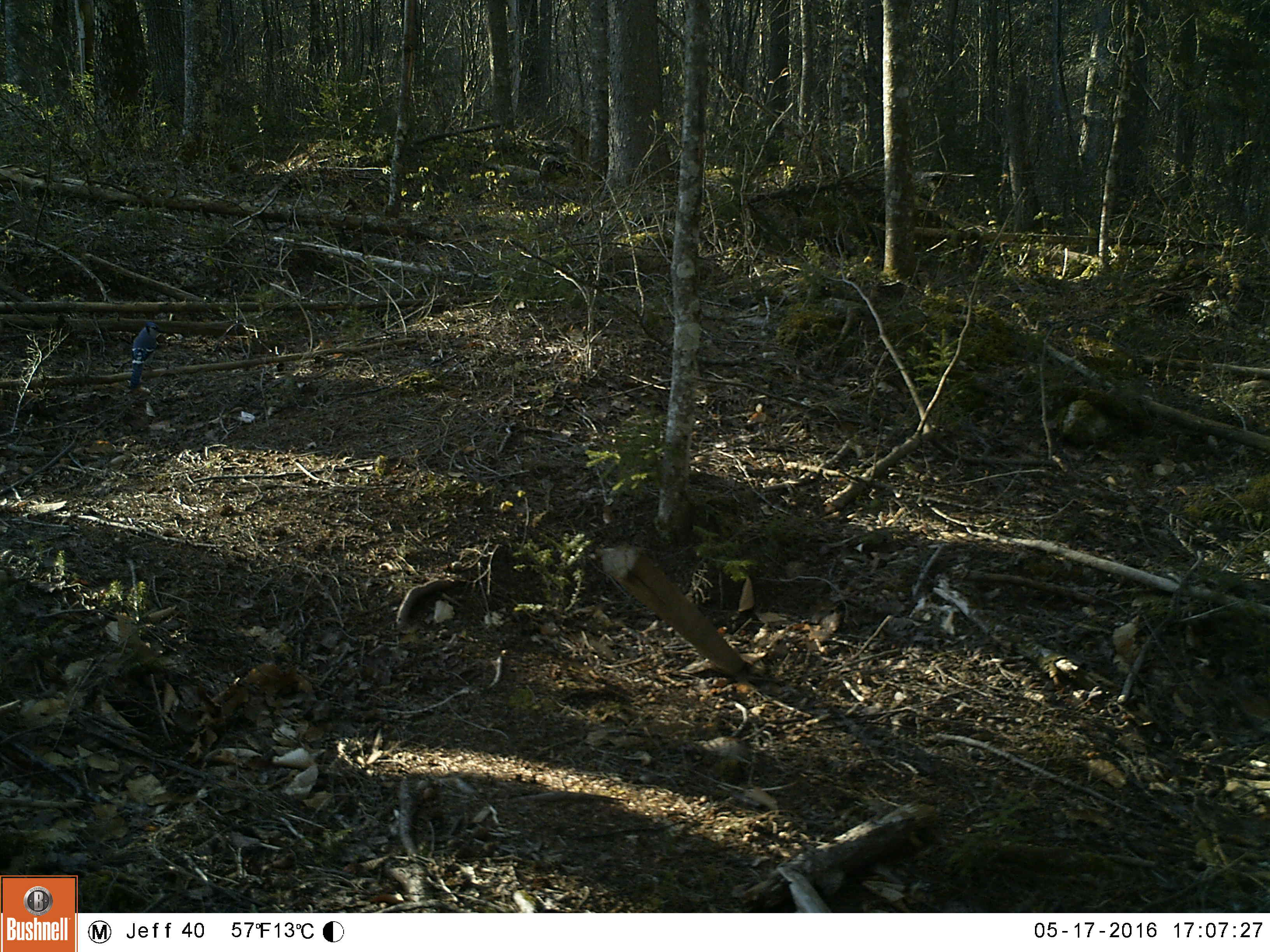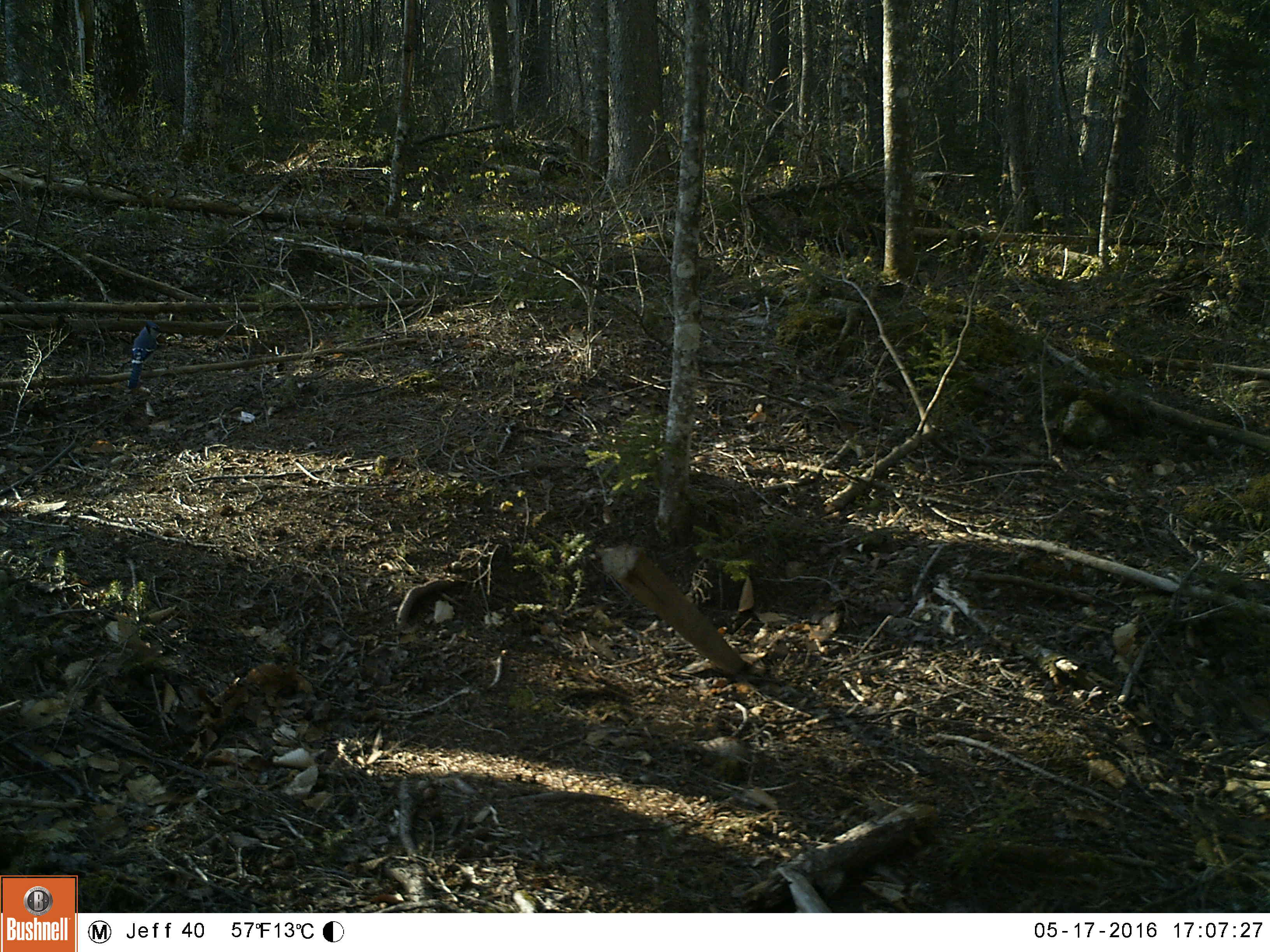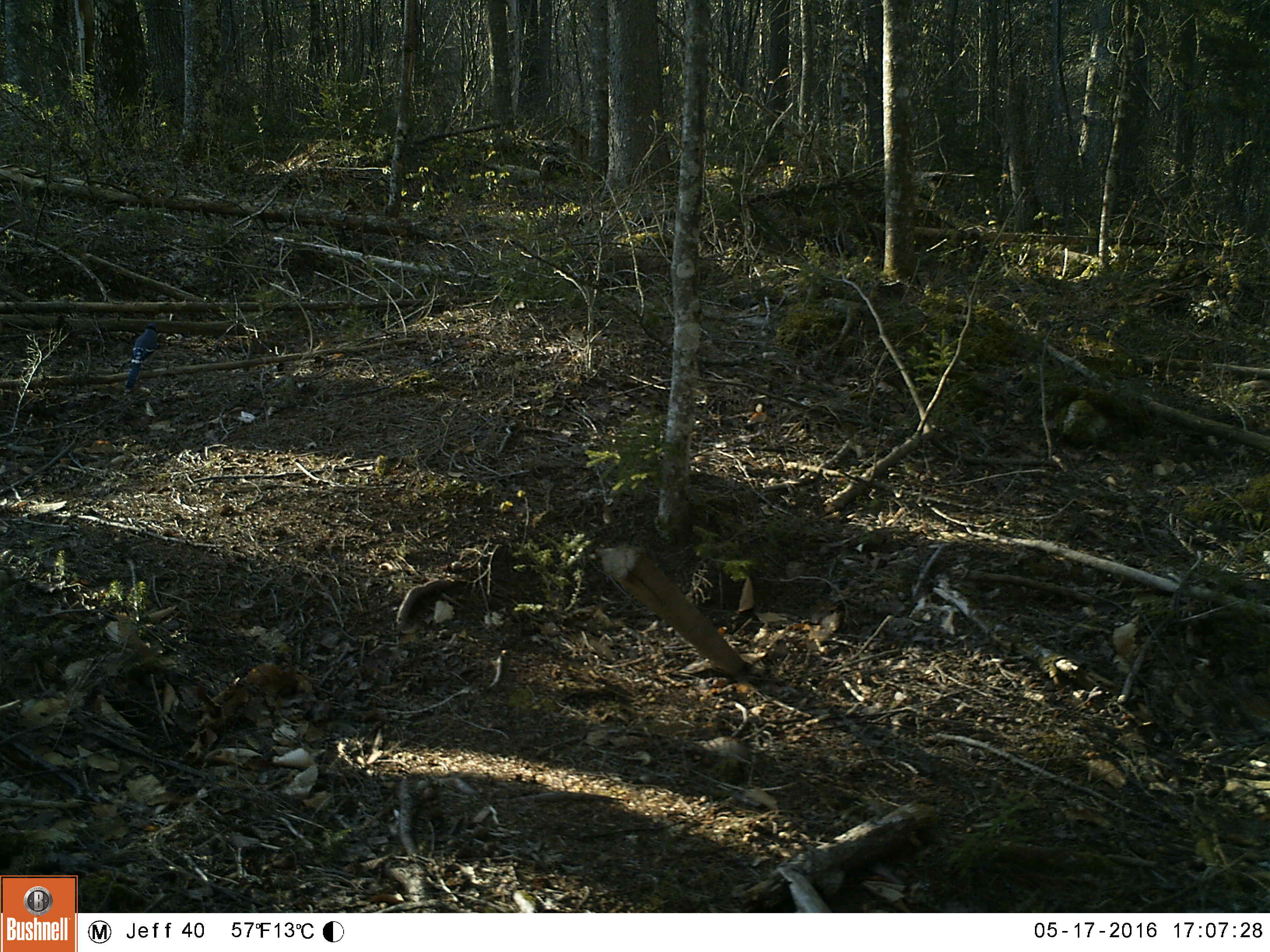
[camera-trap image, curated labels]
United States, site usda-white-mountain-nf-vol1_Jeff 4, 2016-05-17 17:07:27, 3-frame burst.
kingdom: Animalia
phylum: Chordata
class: Aves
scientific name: Aves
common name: bird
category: bird sp.